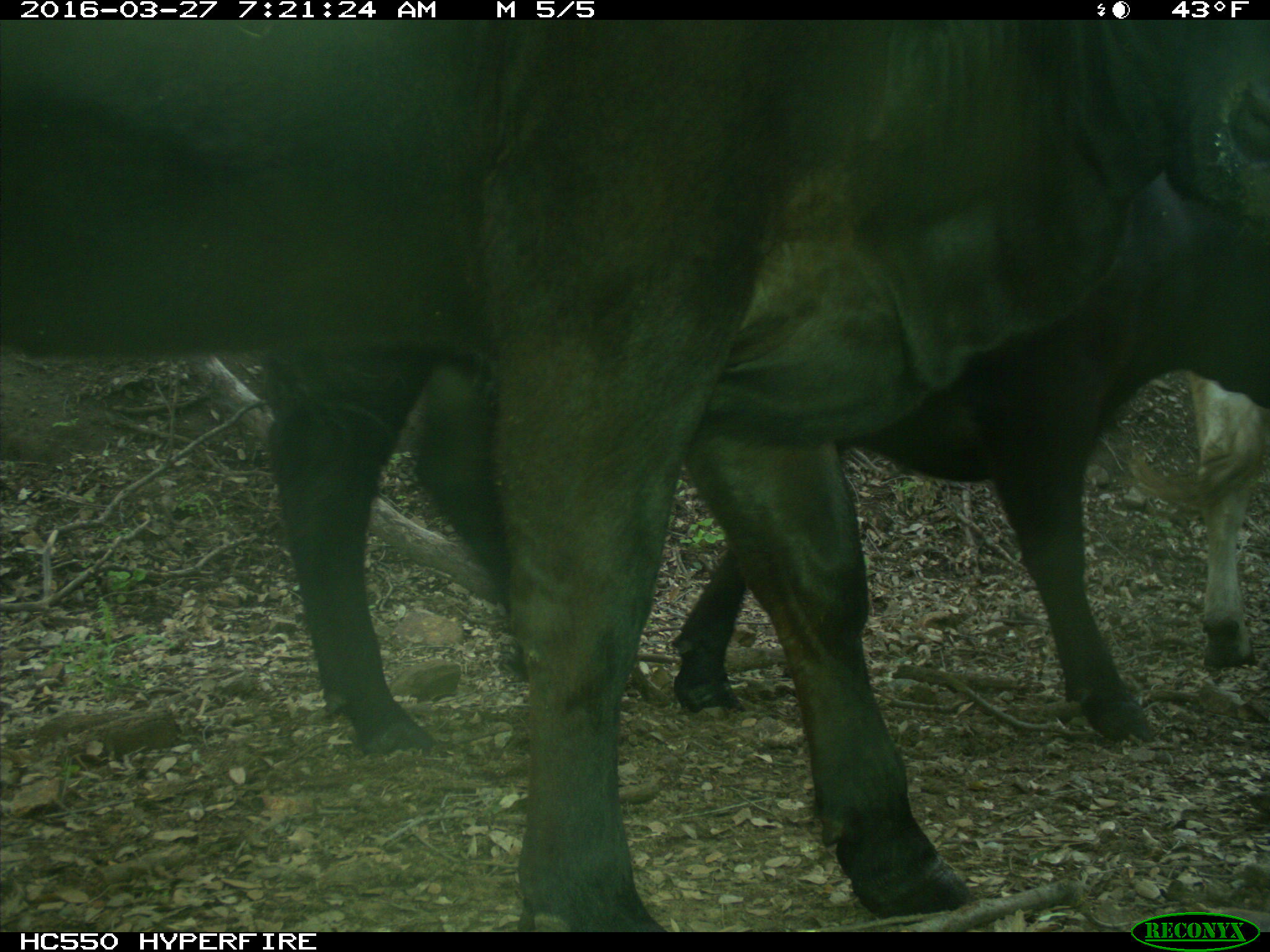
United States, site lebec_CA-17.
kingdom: Animalia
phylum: Chordata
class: Mammalia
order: Artiodactyla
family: Bovidae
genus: Bos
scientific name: Bos taurus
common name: domestic cow